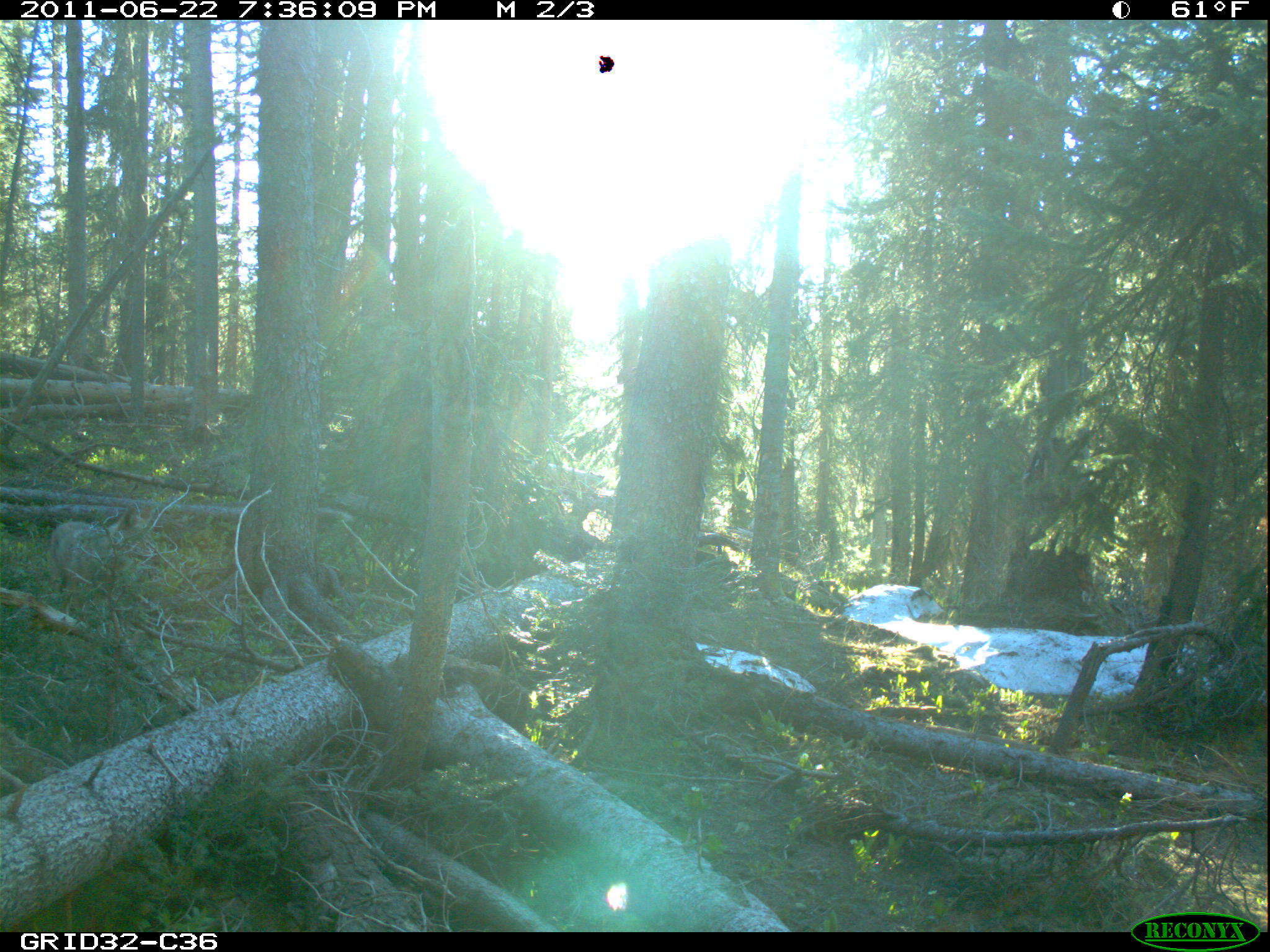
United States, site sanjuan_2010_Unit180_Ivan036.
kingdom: Animalia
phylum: Chordata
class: Mammalia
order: Carnivora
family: Canidae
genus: Canis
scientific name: Canis latrans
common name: coyote